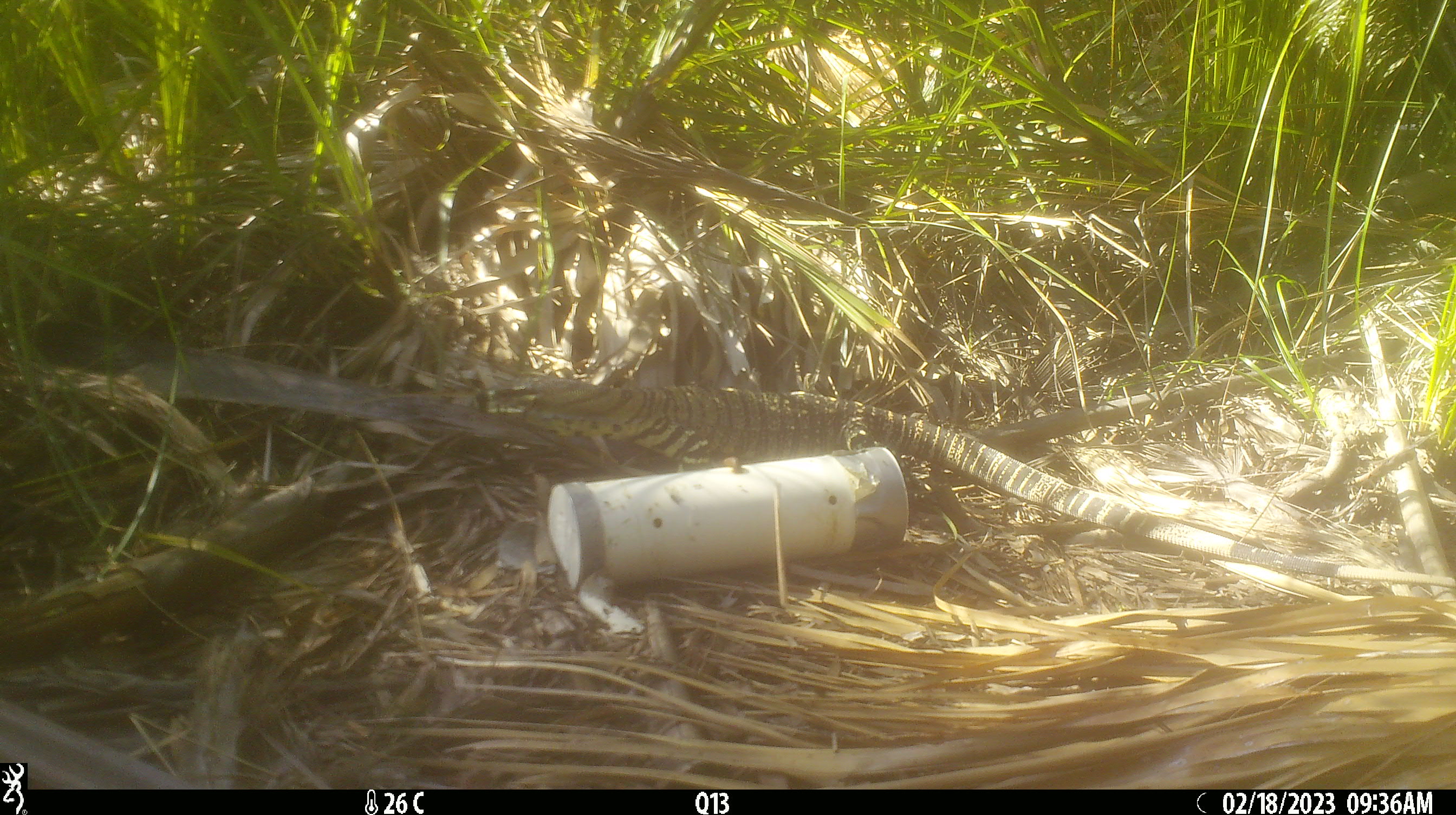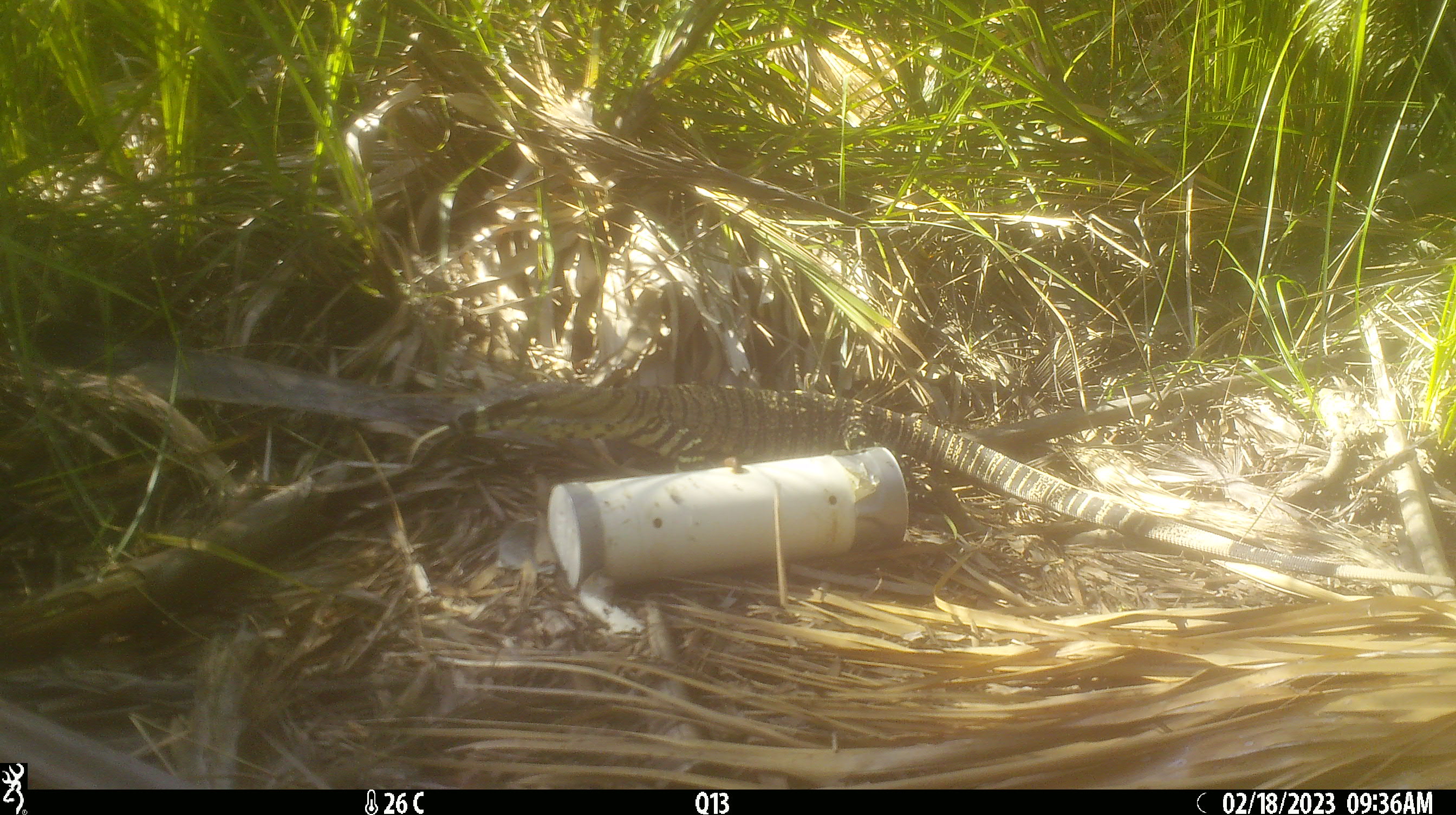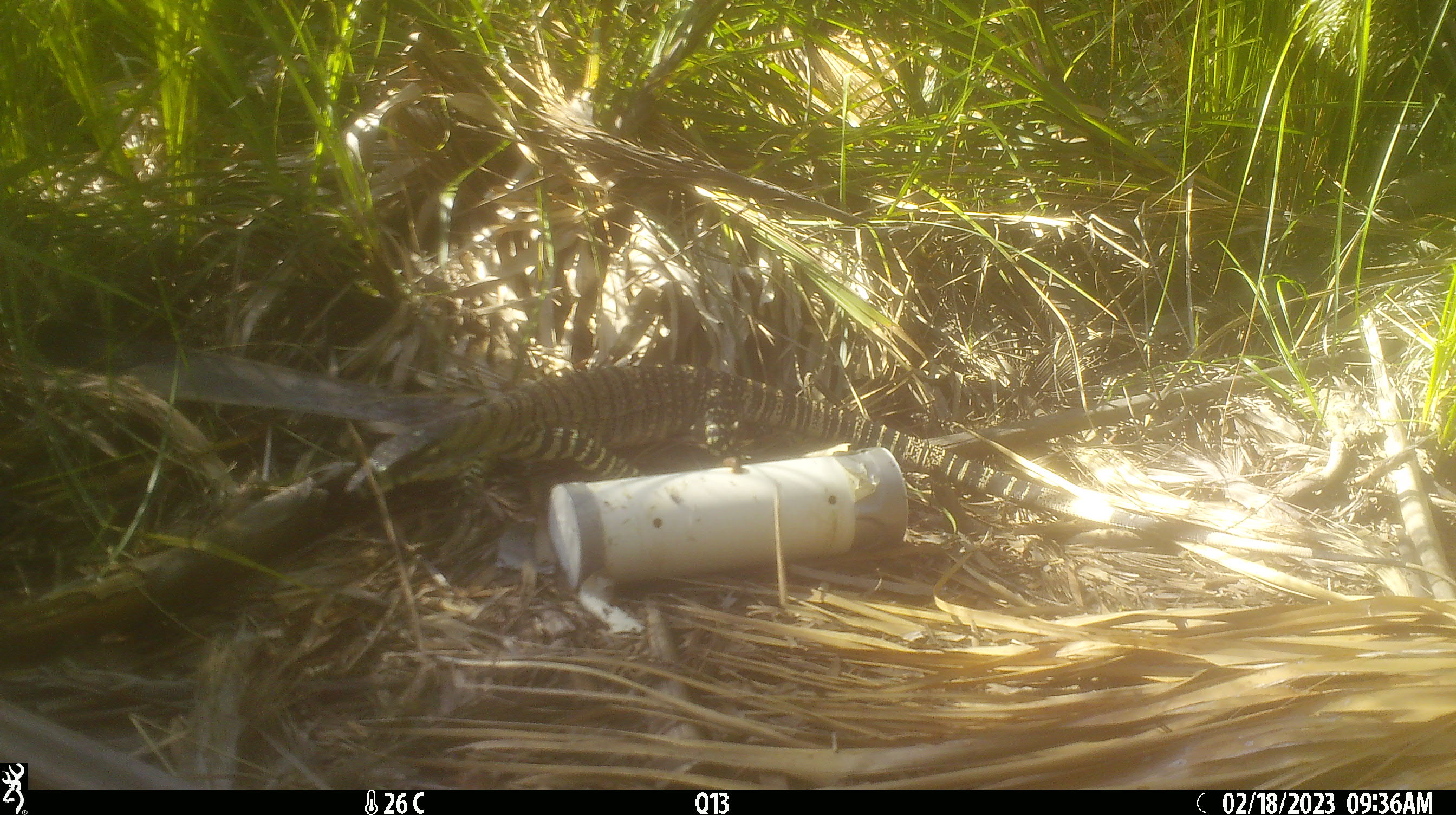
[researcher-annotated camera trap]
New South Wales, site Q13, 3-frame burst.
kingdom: Animalia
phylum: Chordata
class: Reptilia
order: Squamata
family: Varanidae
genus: Varanus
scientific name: Varanus varius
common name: lace monitor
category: goanna